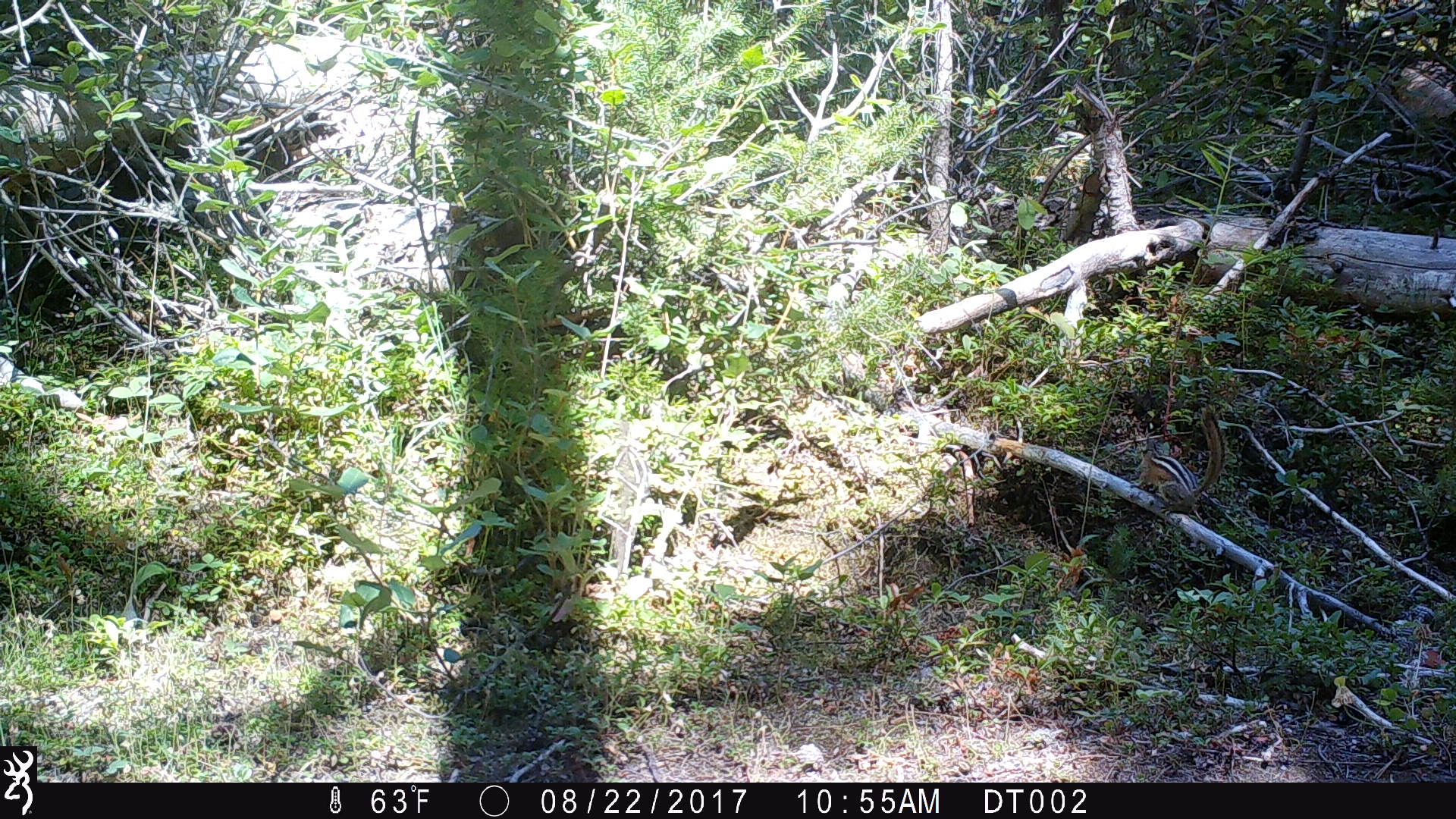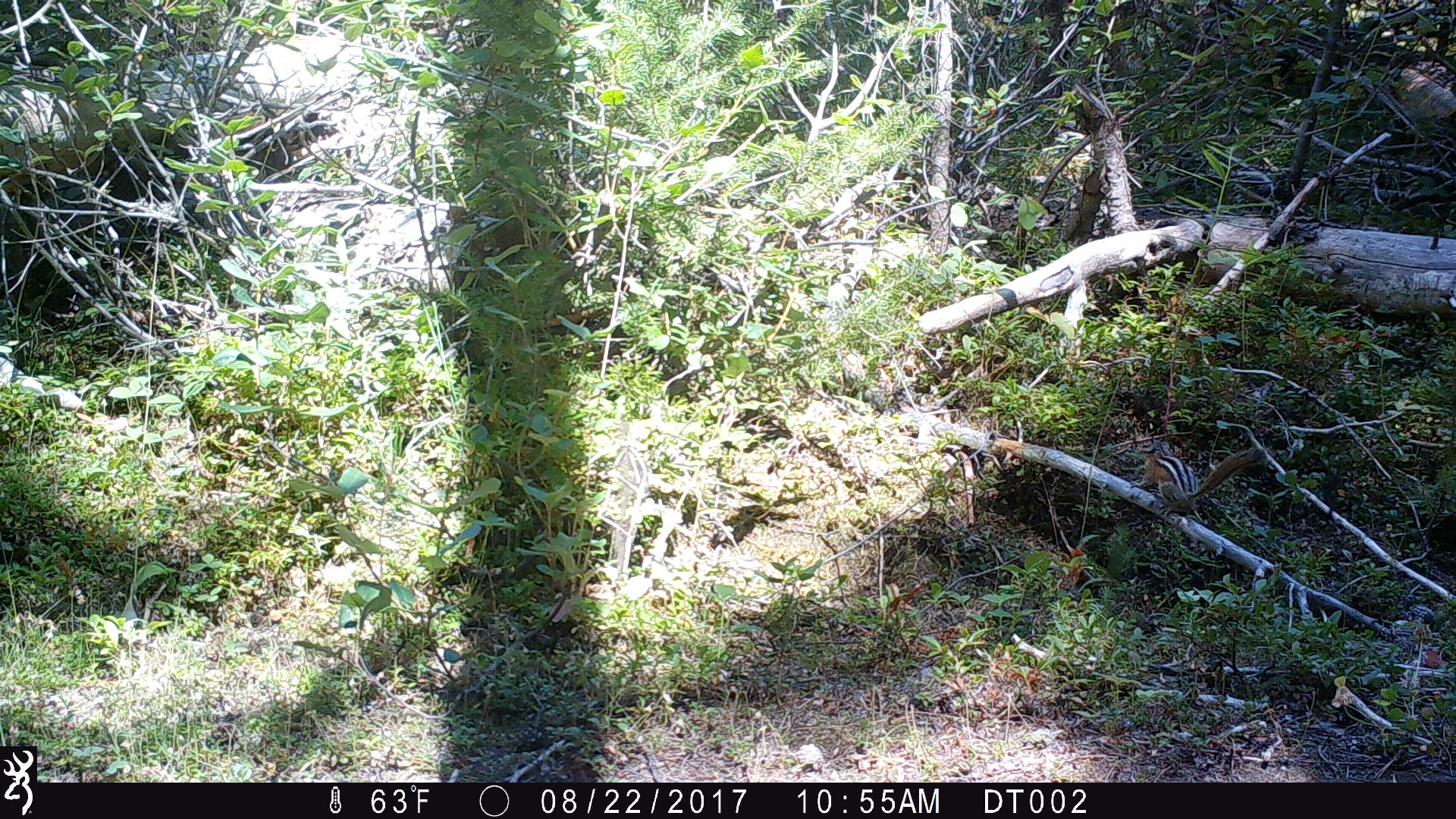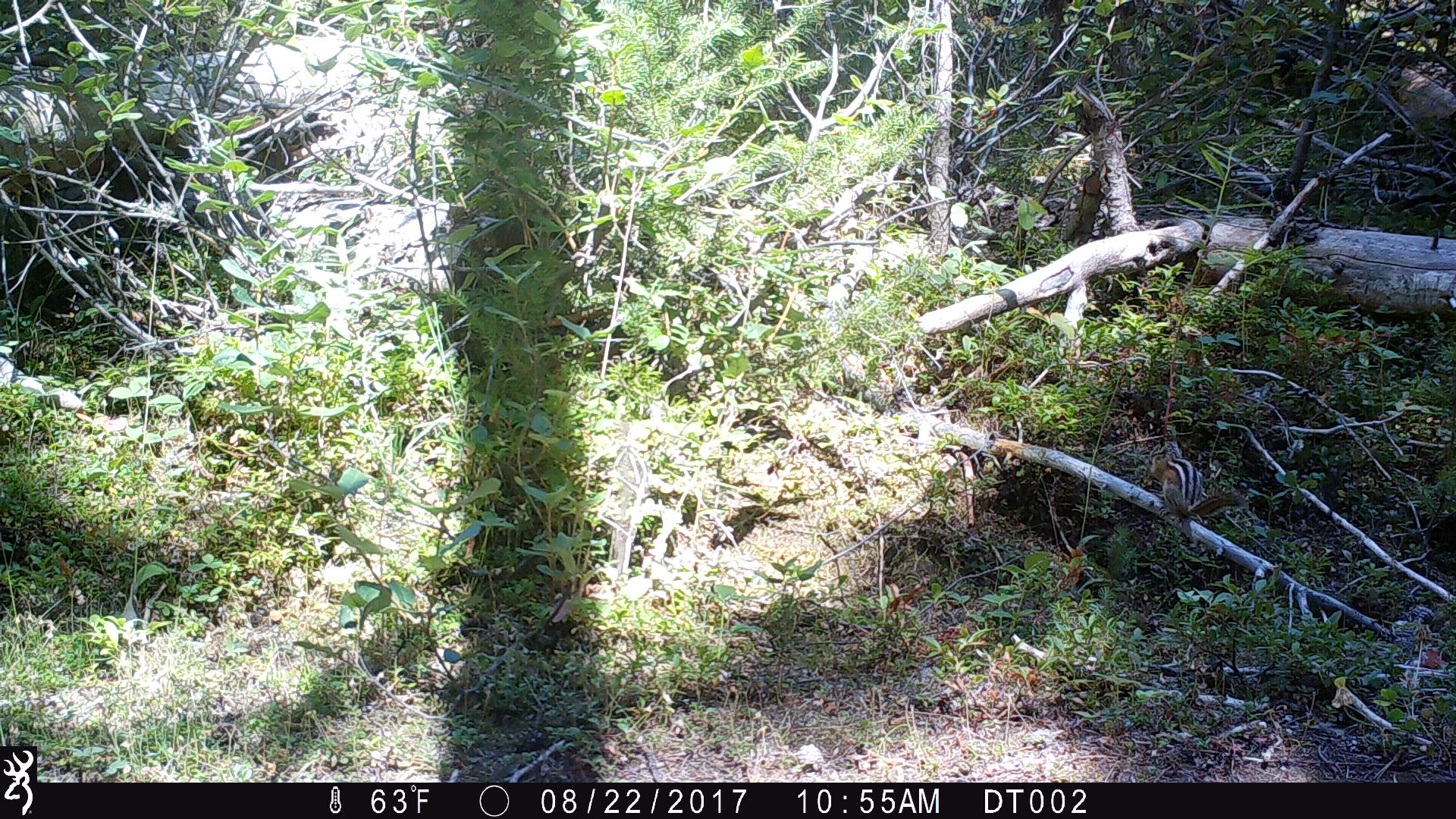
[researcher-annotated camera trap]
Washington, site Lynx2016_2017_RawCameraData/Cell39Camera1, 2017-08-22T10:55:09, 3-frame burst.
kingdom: Animalia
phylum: Chordata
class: Mammalia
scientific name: Mammalia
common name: small mammal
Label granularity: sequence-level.